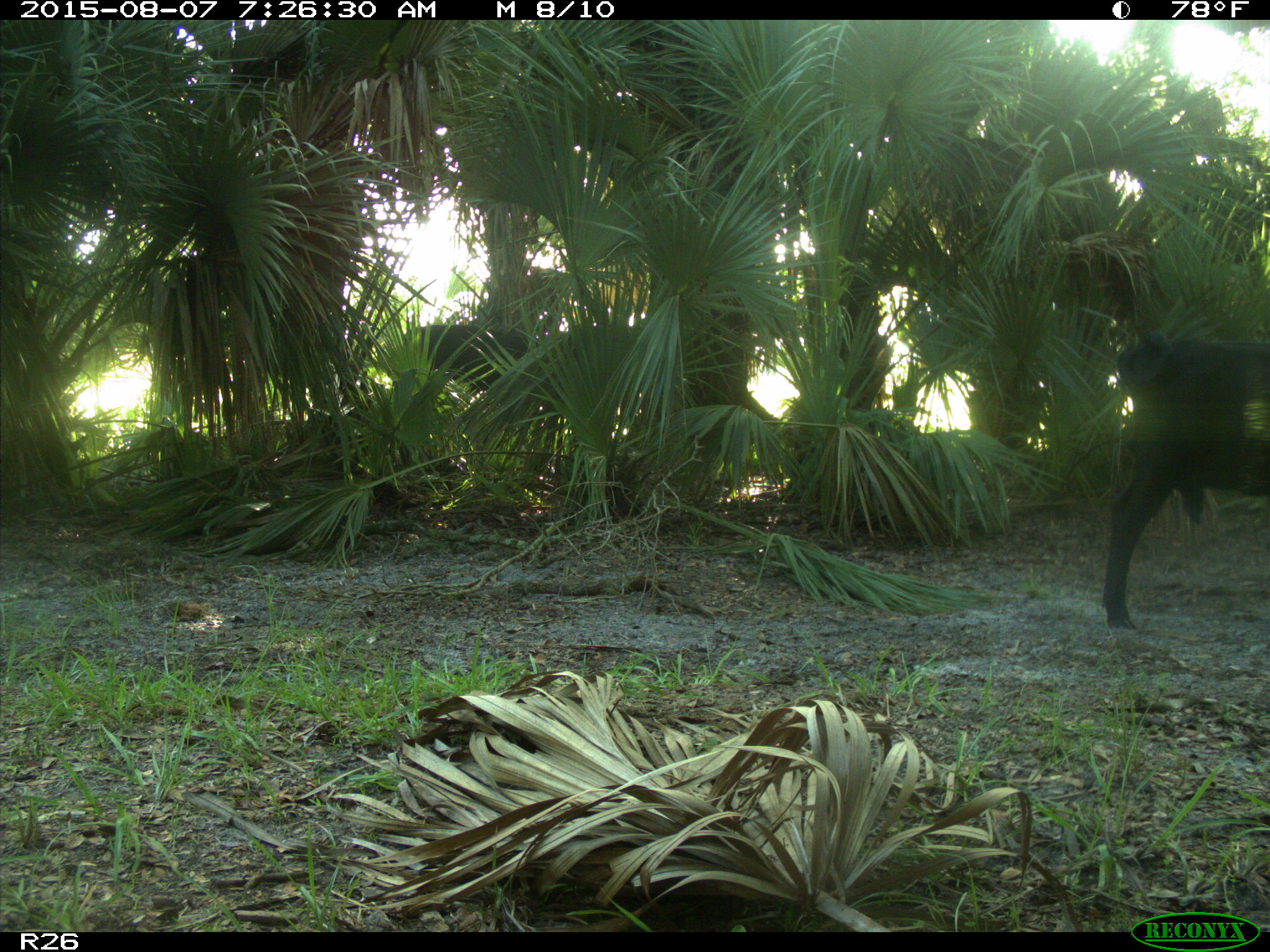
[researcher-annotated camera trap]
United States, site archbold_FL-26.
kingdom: Animalia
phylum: Chordata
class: Mammalia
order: Artiodactyla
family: Bovidae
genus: Bos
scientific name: Bos taurus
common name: domestic cow